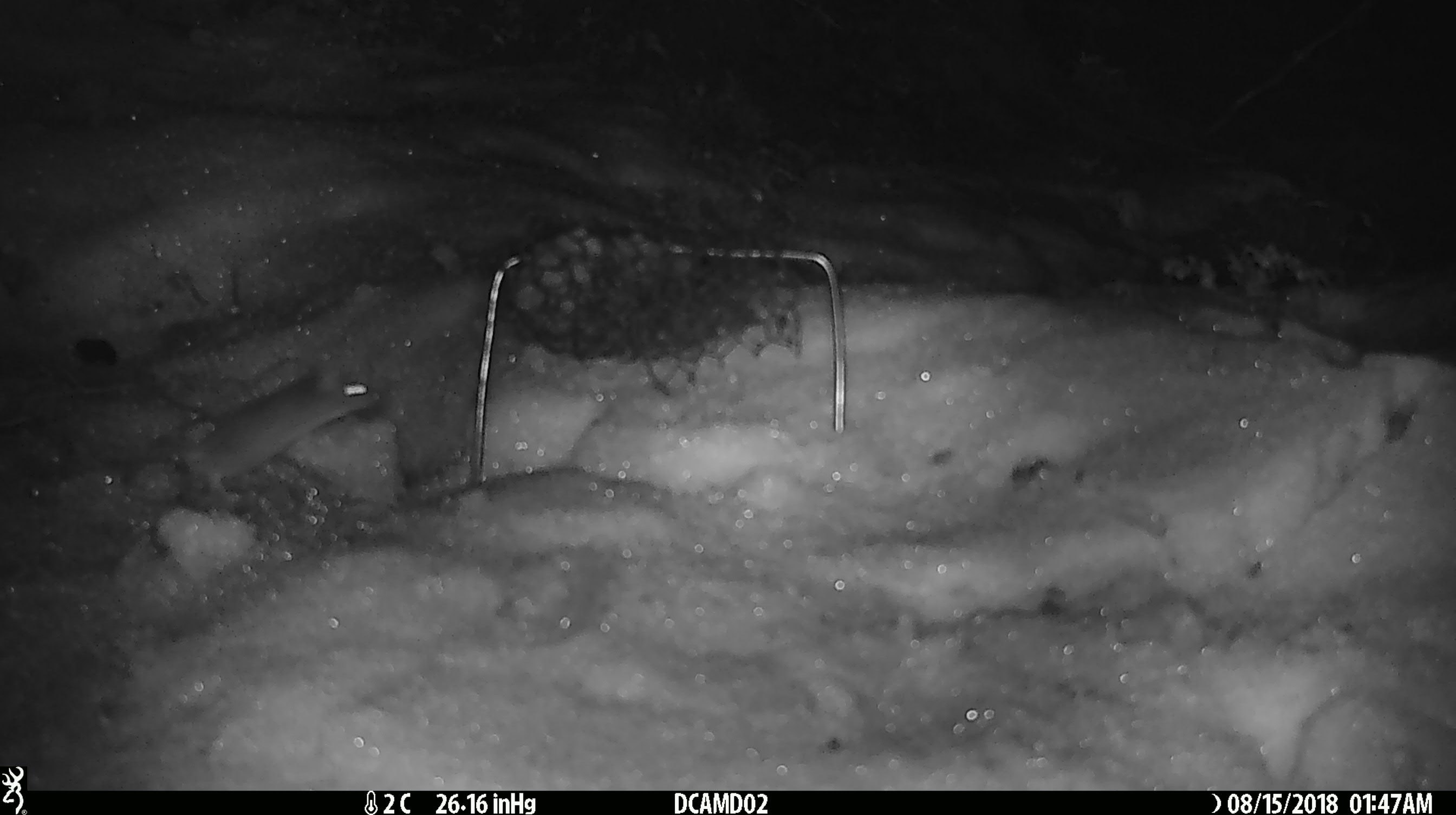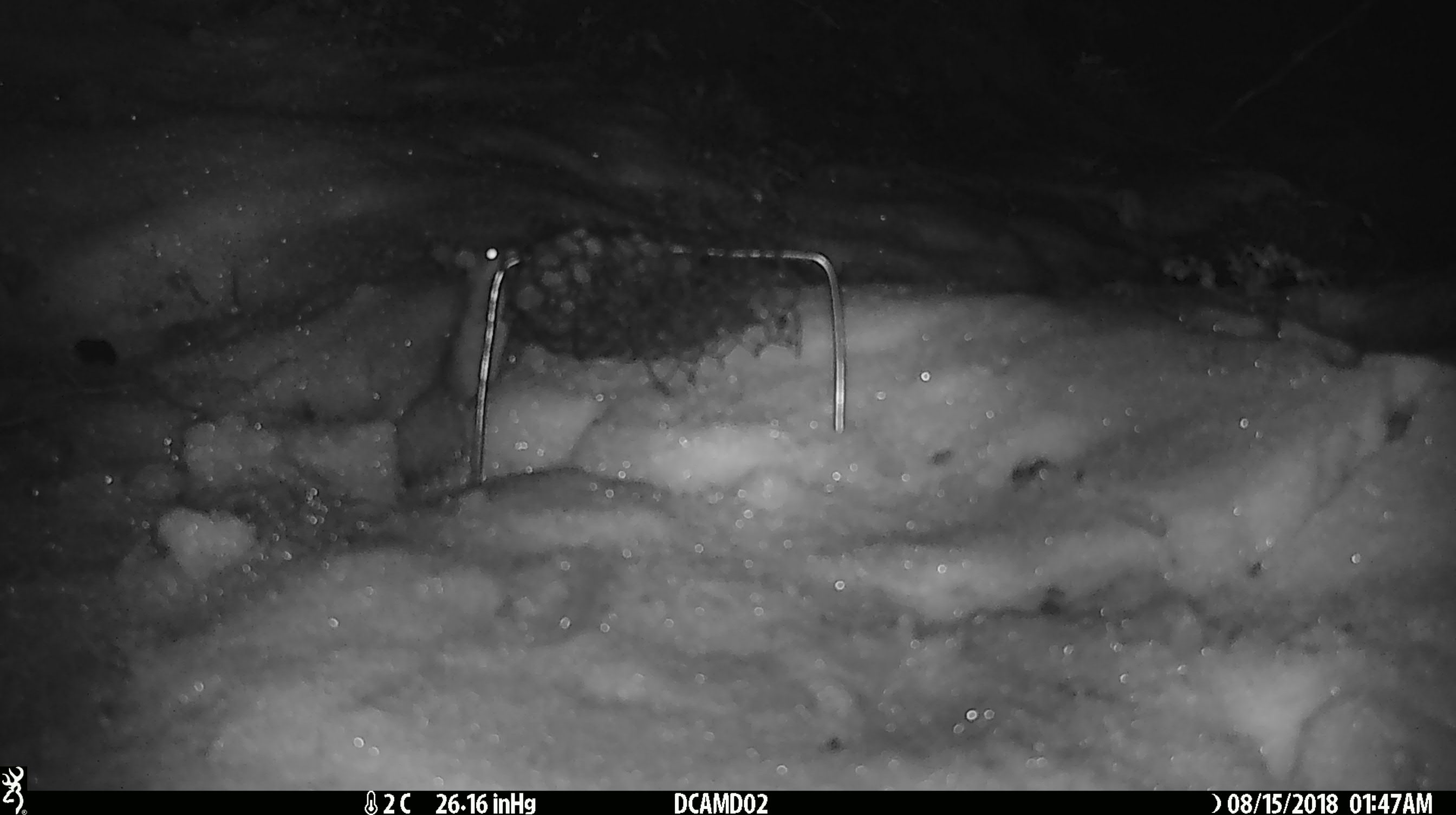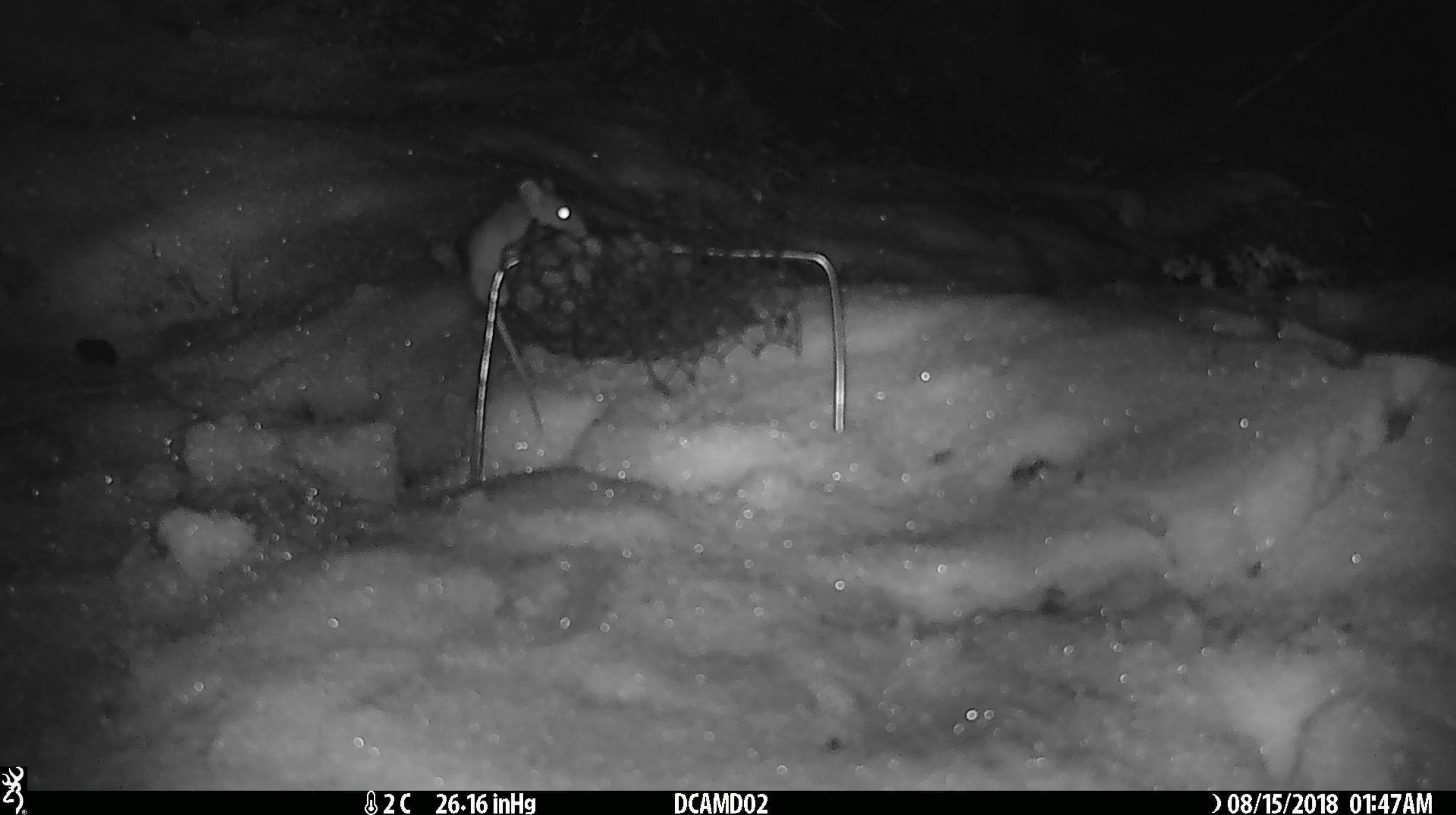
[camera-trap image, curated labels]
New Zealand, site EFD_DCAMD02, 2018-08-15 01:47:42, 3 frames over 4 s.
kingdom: Animalia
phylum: Chordata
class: Mammalia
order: Rodentia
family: Muridae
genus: Mus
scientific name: Mus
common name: mouse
Mouse (Mus).